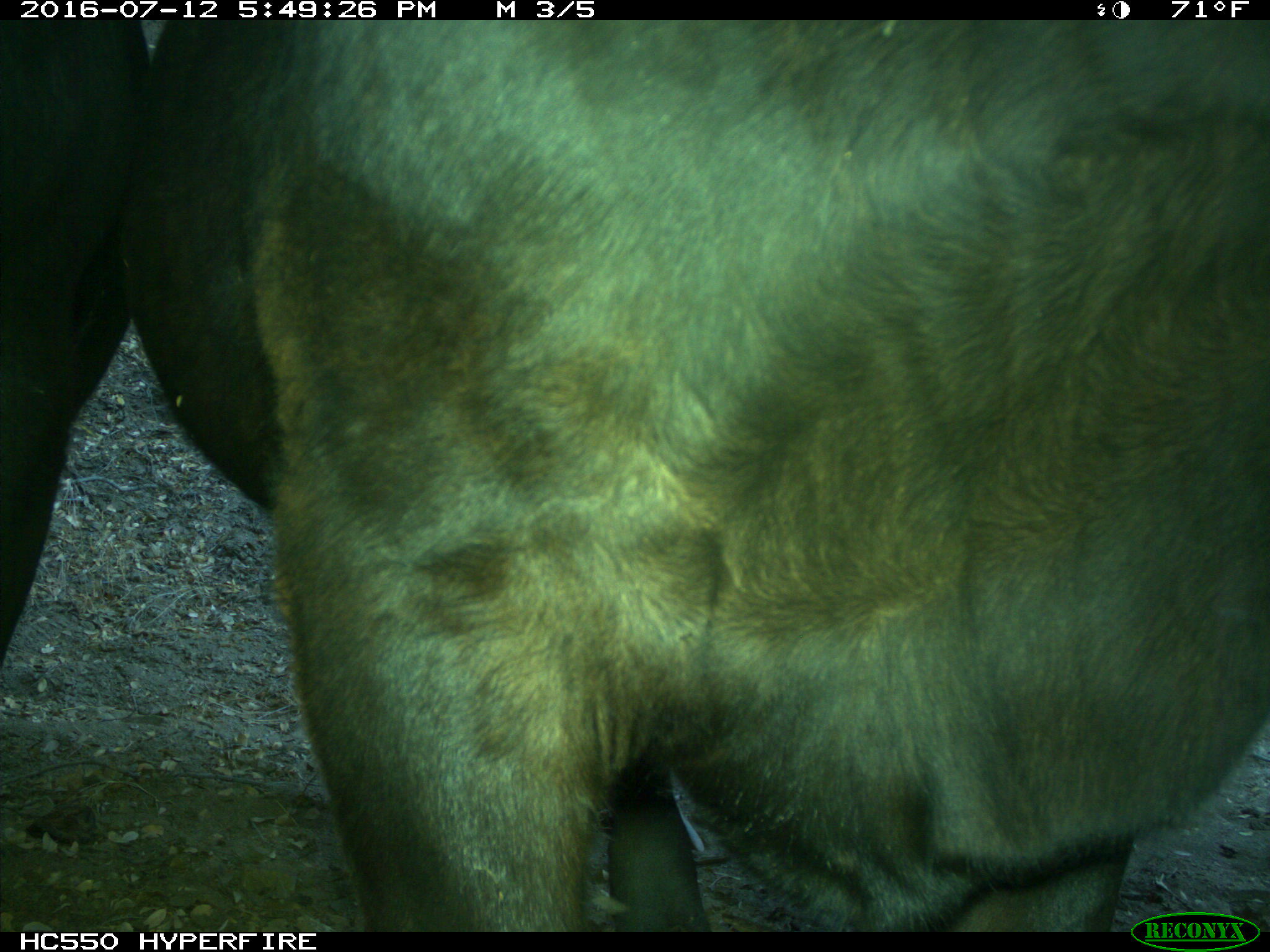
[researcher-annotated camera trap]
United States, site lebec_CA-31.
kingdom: Animalia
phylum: Chordata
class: Mammalia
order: Artiodactyla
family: Bovidae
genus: Bos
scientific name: Bos taurus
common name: domestic cow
Bos taurus (domestic cow).